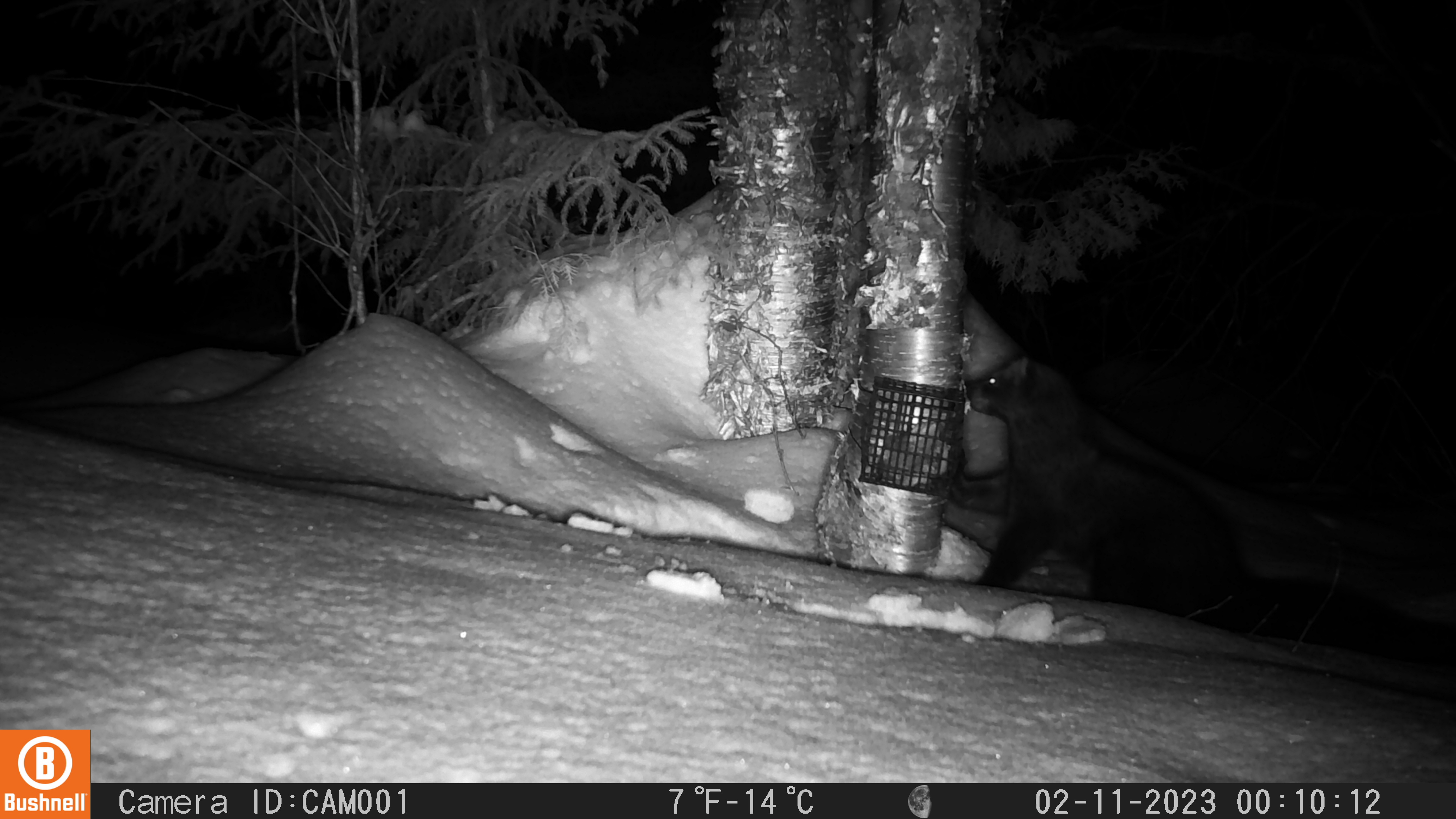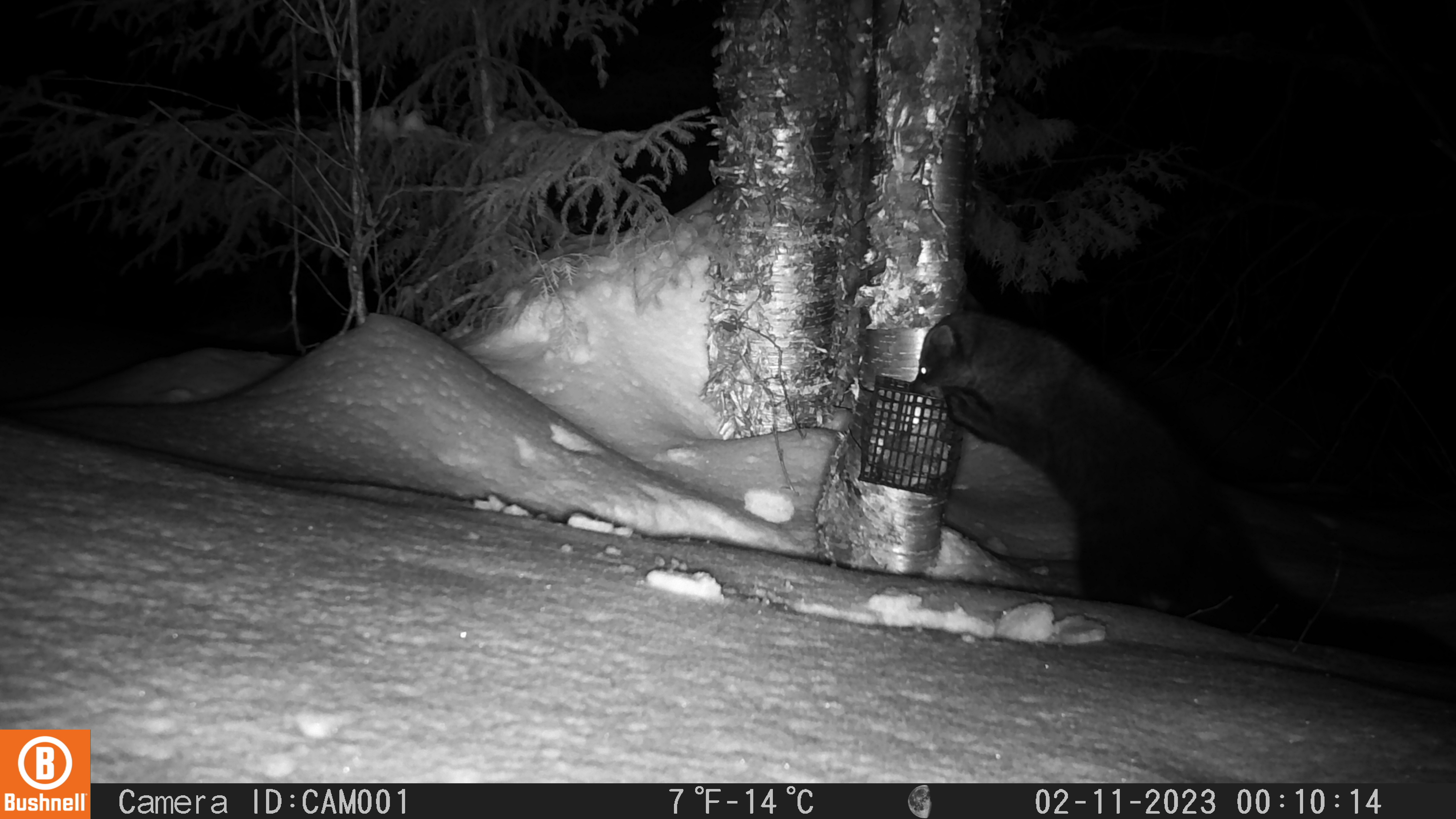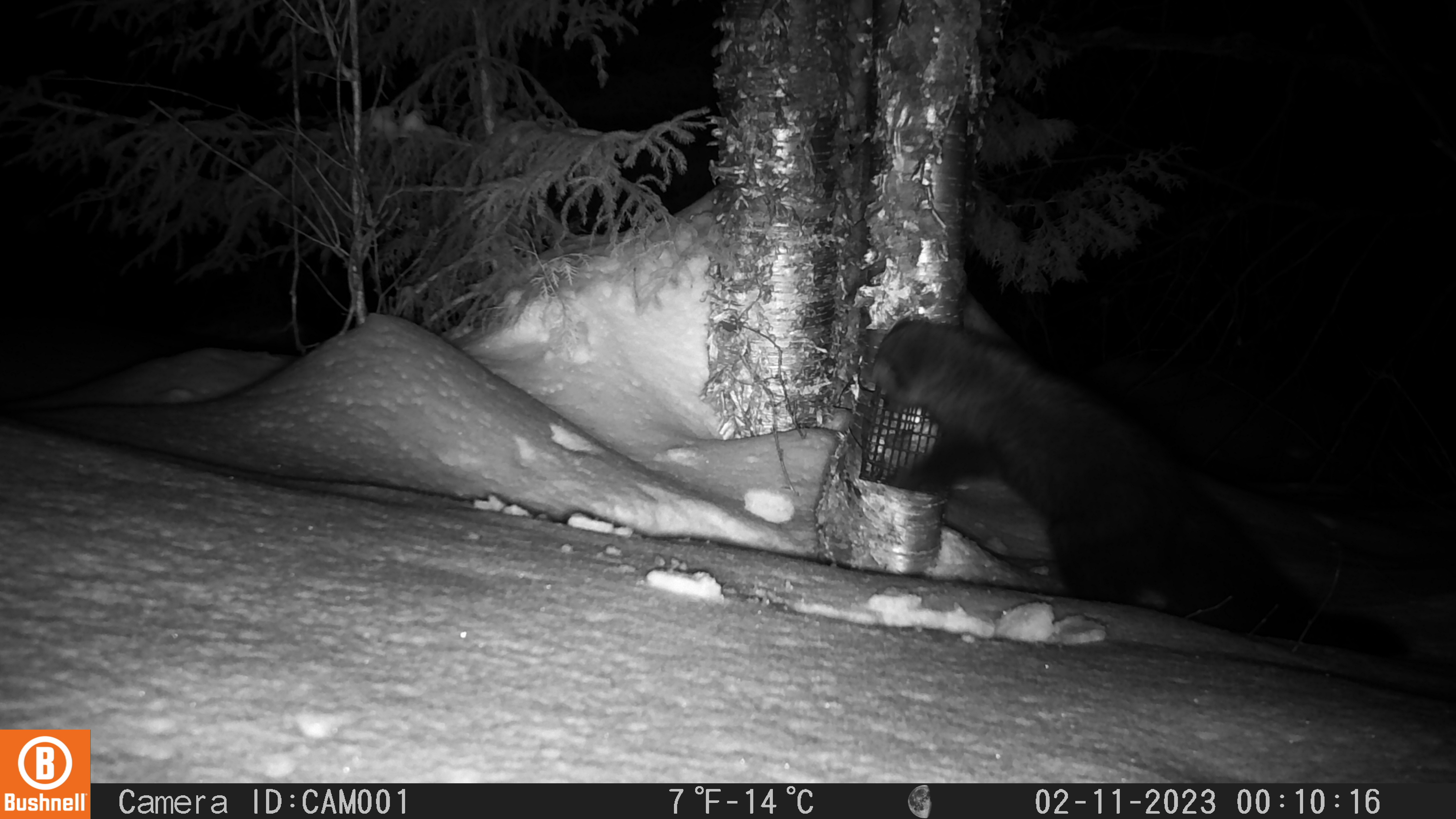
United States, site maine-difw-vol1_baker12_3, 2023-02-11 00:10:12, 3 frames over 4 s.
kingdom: Animalia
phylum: Chordata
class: Mammalia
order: Carnivora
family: Mustelidae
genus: Pekania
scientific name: Pekania pennanti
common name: fisher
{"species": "fisher (Pekania pennanti)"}